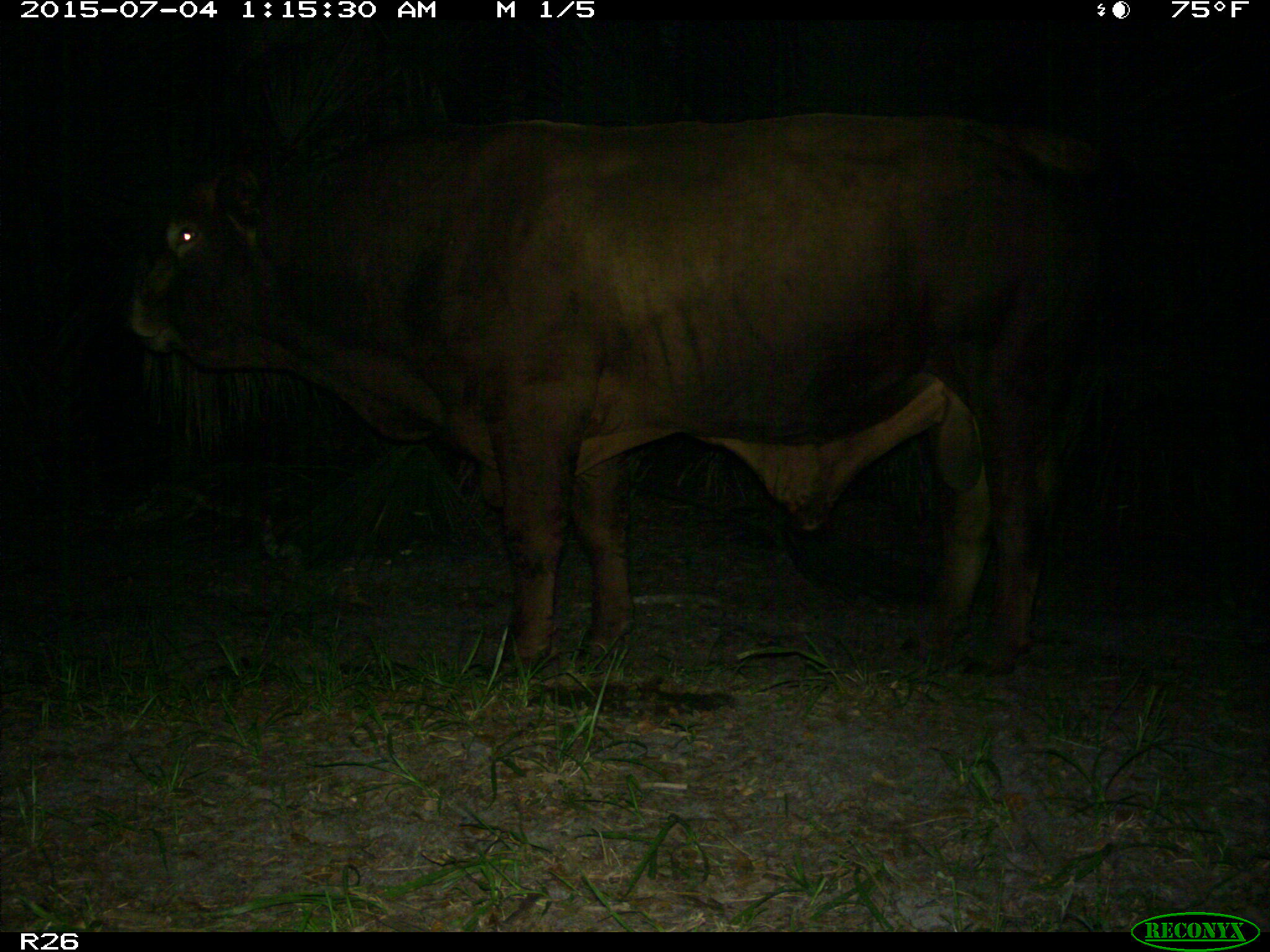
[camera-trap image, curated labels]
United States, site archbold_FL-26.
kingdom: Animalia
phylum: Chordata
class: Mammalia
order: Artiodactyla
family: Bovidae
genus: Bos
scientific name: Bos taurus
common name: domestic cow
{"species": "Bos taurus (domestic cow)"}